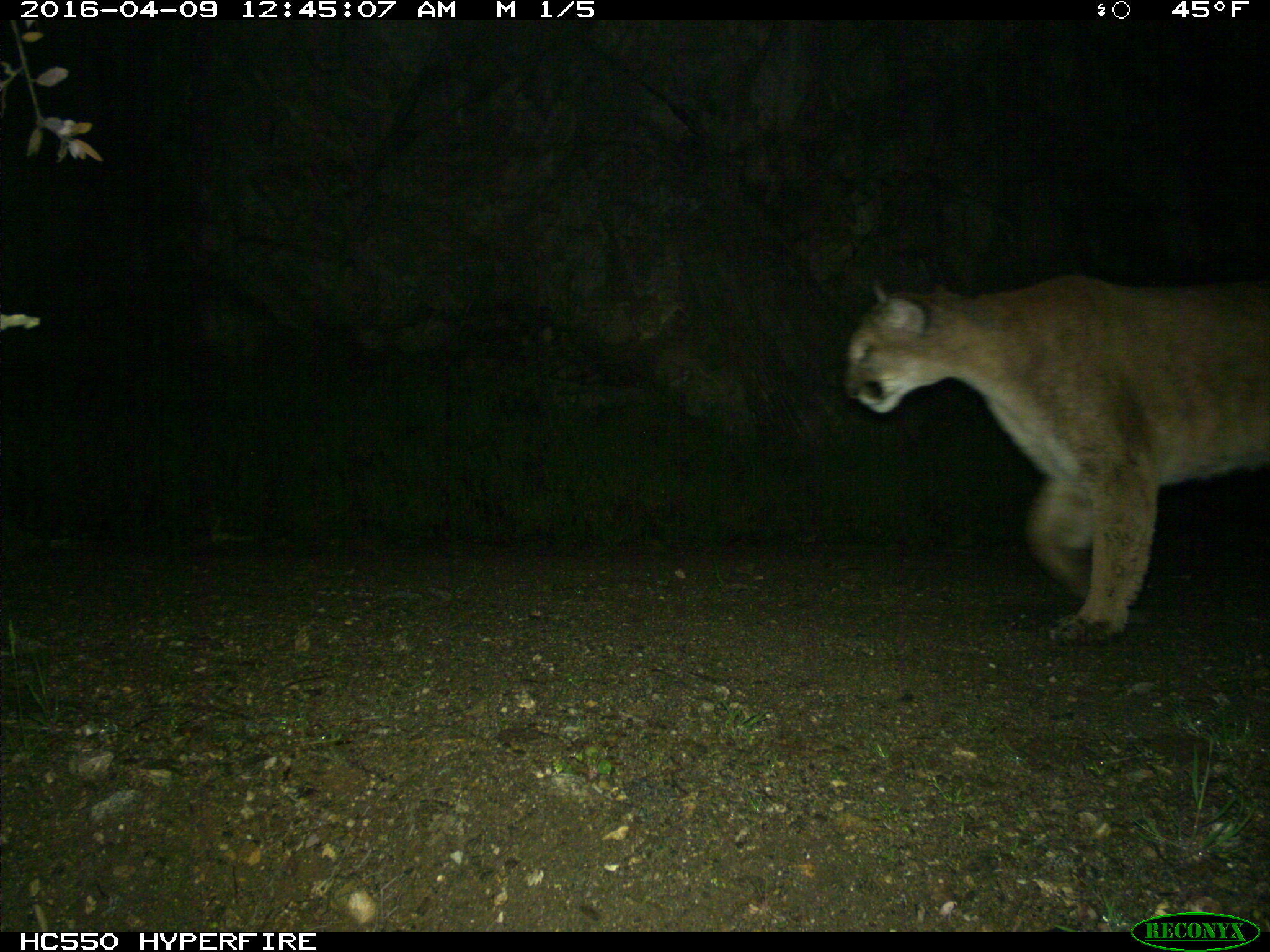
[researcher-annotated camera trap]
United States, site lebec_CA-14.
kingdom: Animalia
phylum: Chordata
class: Mammalia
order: Carnivora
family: Felidae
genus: Puma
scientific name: Puma concolor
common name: mountain lion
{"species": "Puma concolor (mountain lion)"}